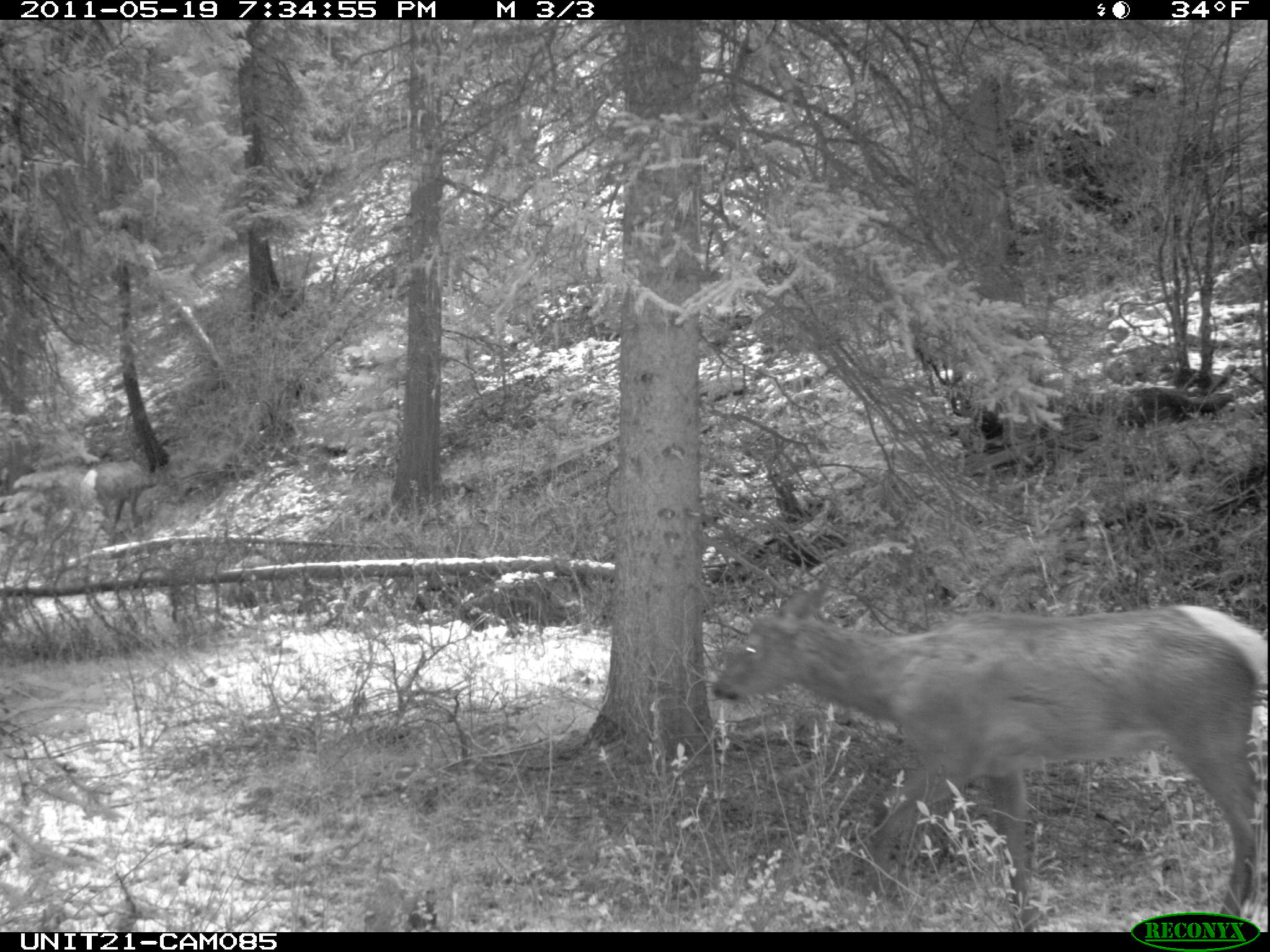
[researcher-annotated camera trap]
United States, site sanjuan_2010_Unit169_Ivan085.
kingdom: Animalia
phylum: Chordata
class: Mammalia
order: Artiodactyla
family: Cervidae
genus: Cervus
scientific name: Cervus elaphus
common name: red deer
Cervus elaphus (red deer).